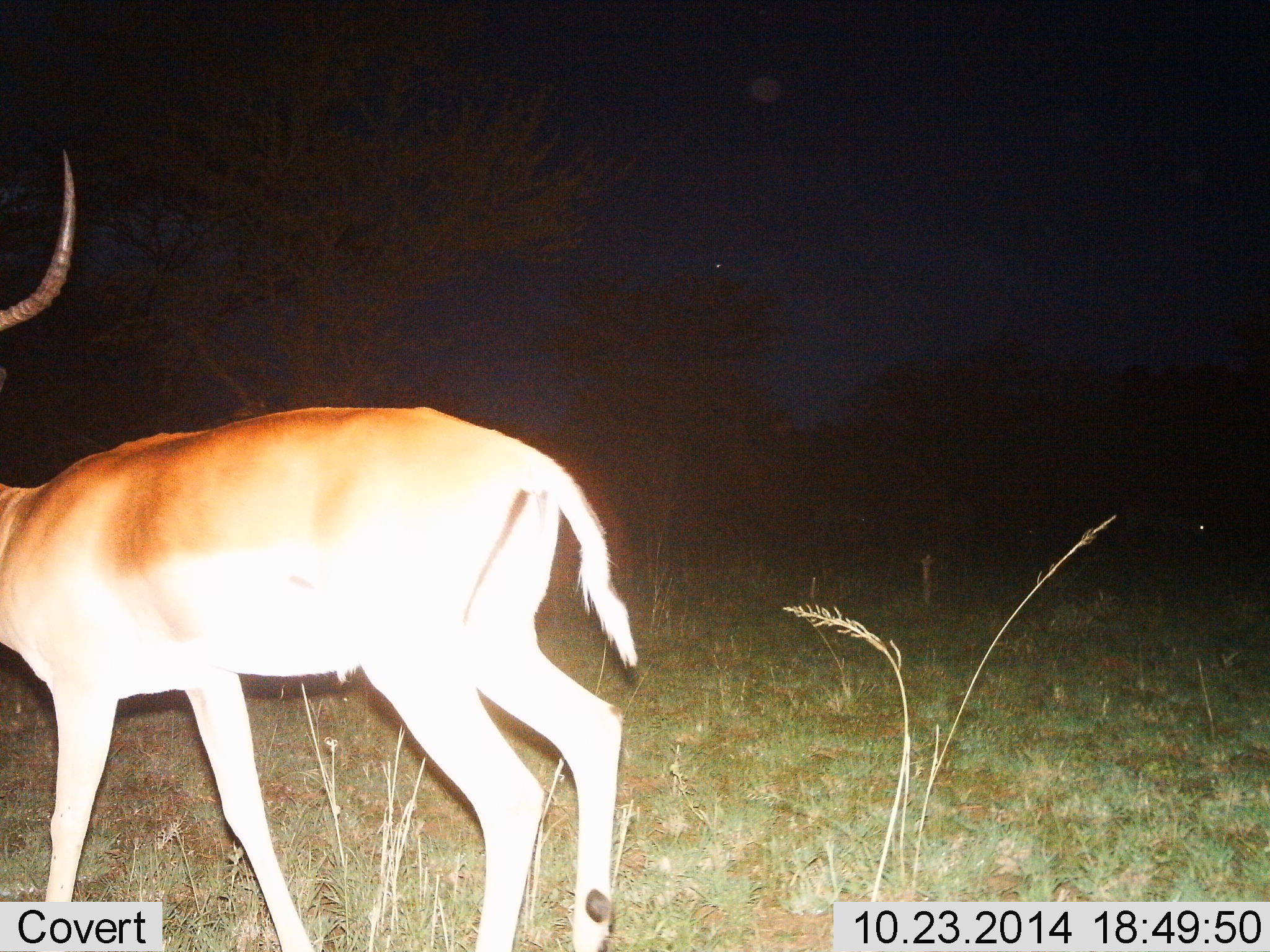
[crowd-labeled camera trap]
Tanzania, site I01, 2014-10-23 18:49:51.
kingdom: Animalia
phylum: Chordata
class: Mammalia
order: Artiodactyla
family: Bovidae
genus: Aepyceros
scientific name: Aepyceros melampus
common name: impala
Impala (Aepyceros melampus), count 1. Behavior (volunteer vote fractions): standing 90%, resting 0%, moving 10%, interacting 0%. Young present (vote fraction): 0%. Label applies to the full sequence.